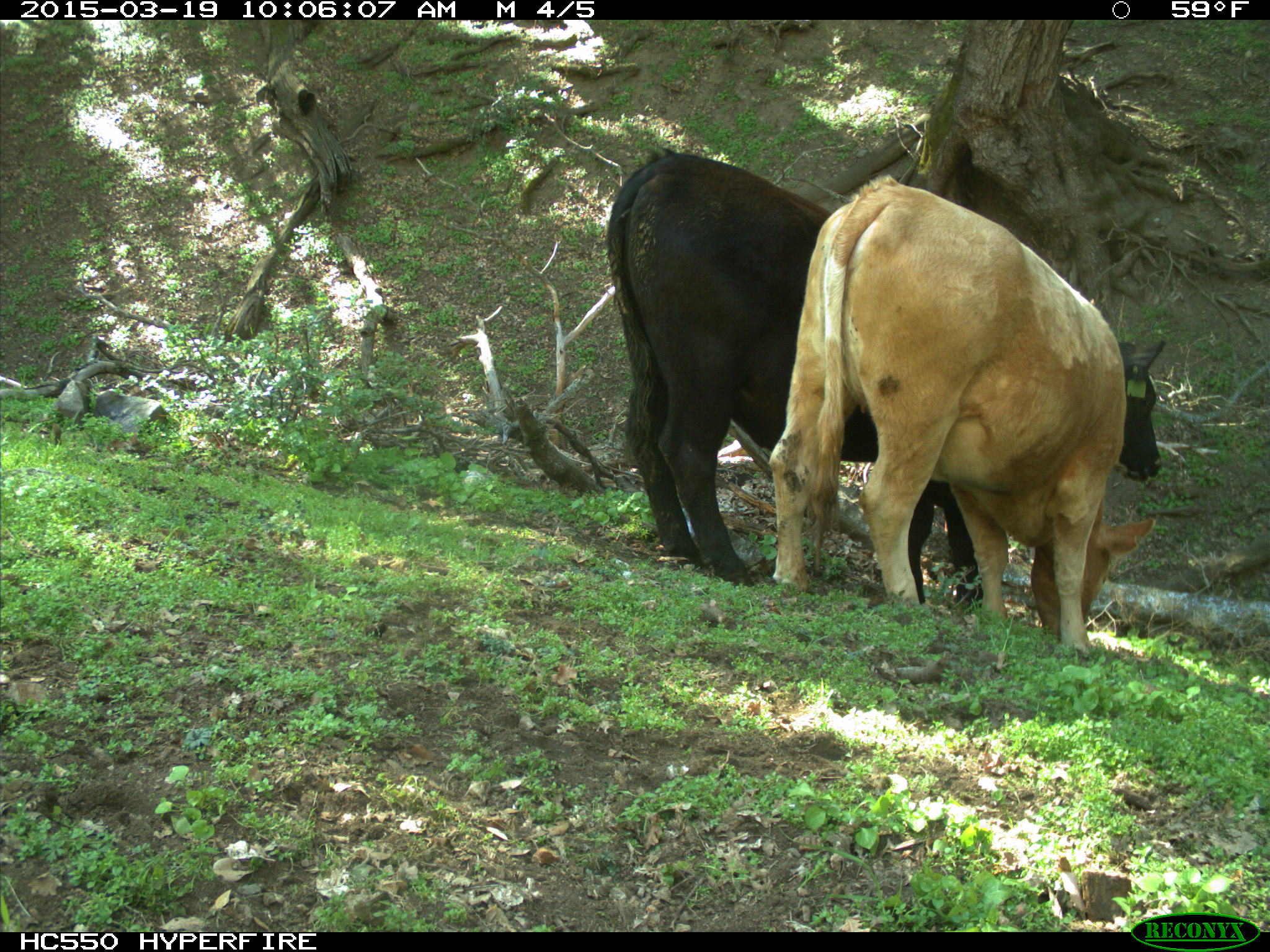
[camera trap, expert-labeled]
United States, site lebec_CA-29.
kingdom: Animalia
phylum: Chordata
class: Mammalia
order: Artiodactyla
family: Bovidae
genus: Bos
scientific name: Bos taurus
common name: domestic cow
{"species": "Bos taurus (domestic cow)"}